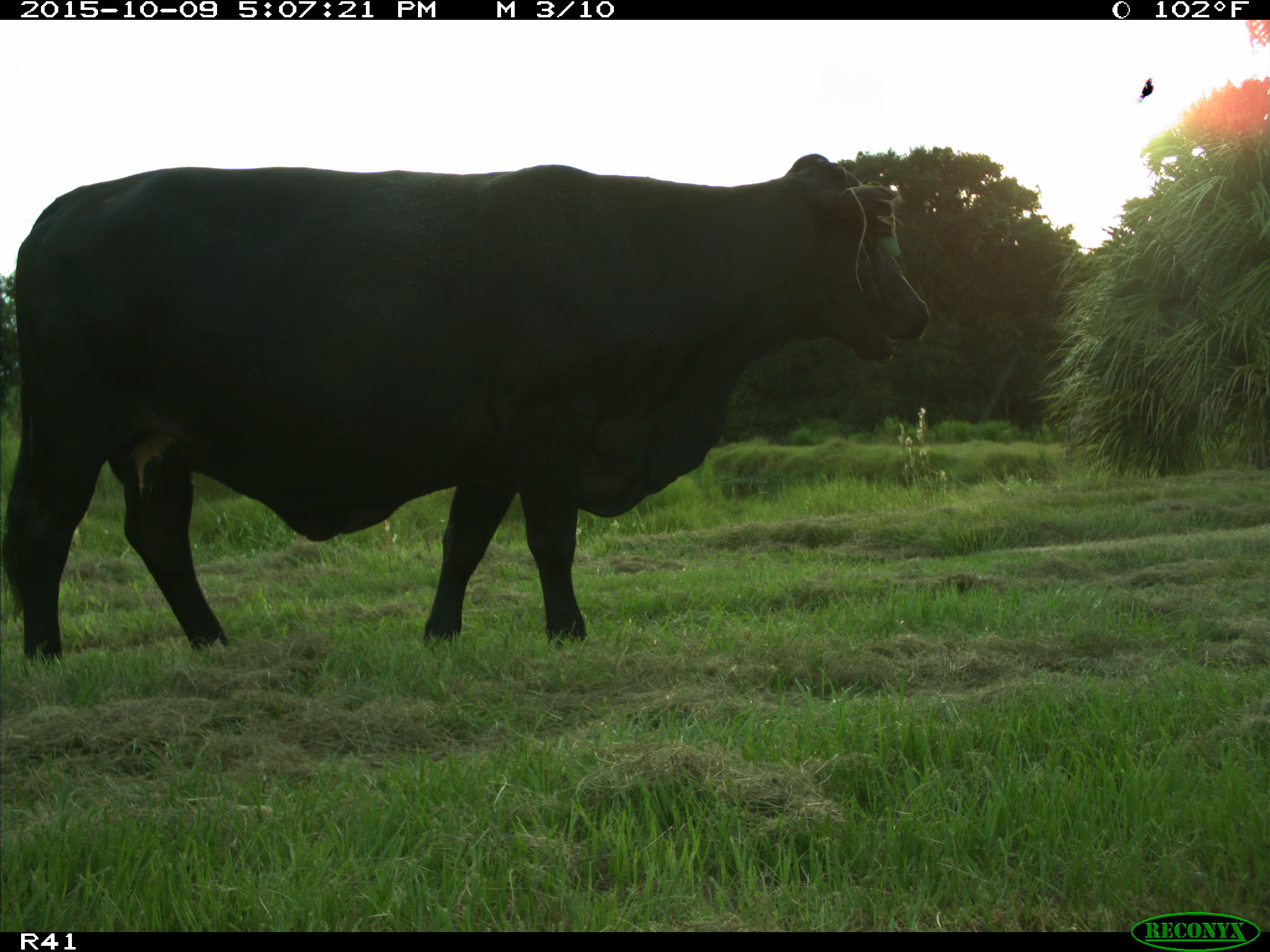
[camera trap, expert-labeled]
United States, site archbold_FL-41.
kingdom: Animalia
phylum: Chordata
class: Mammalia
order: Artiodactyla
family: Bovidae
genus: Bos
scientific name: Bos taurus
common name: domestic cow